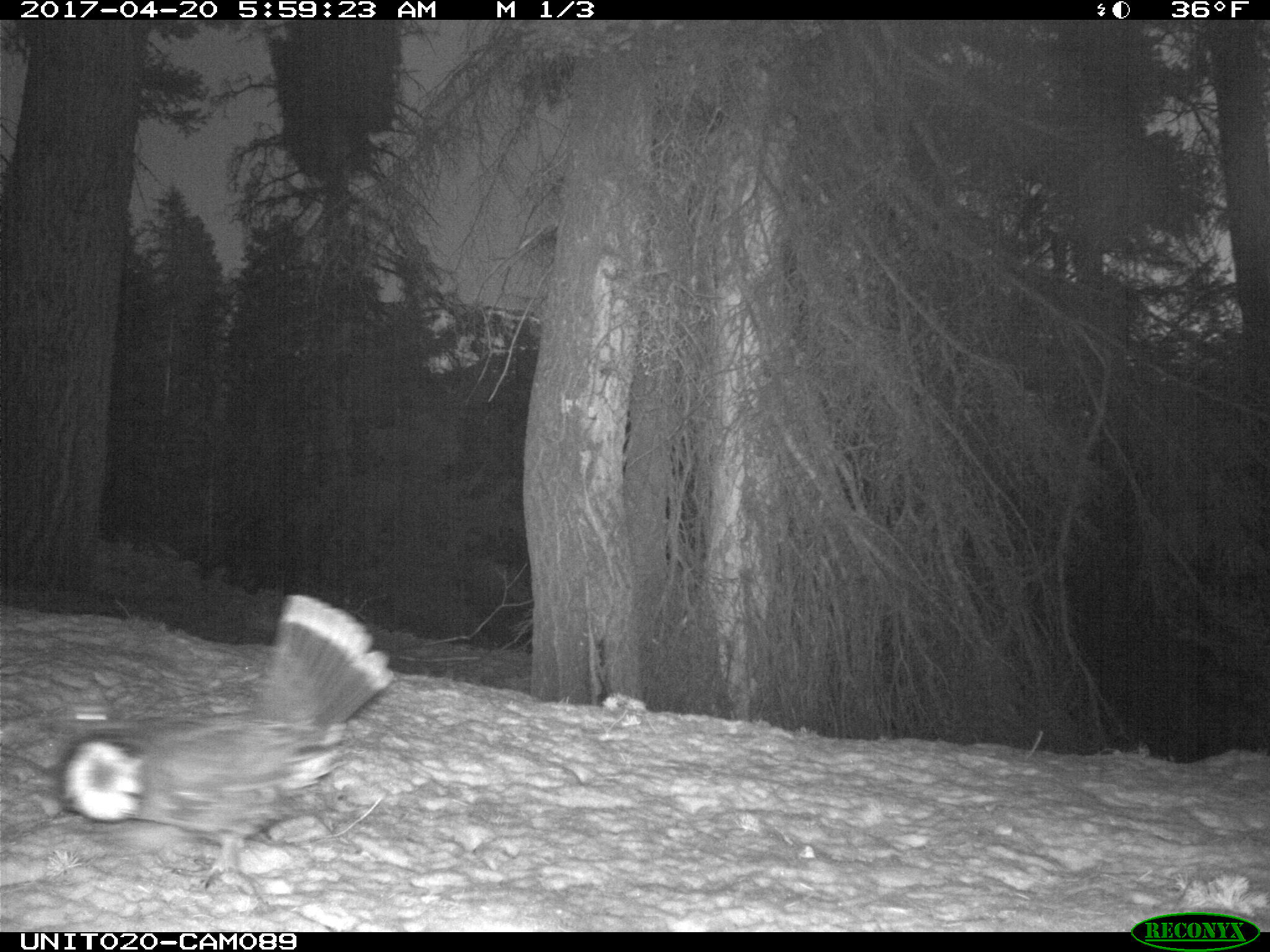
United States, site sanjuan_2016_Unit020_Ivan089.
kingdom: Animalia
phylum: Chordata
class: Aves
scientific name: Aves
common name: birds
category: unidentified bird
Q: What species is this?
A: Unidentified bird (birds) (Aves).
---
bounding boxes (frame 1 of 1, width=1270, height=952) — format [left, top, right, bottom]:
animal: [59, 594, 393, 886]